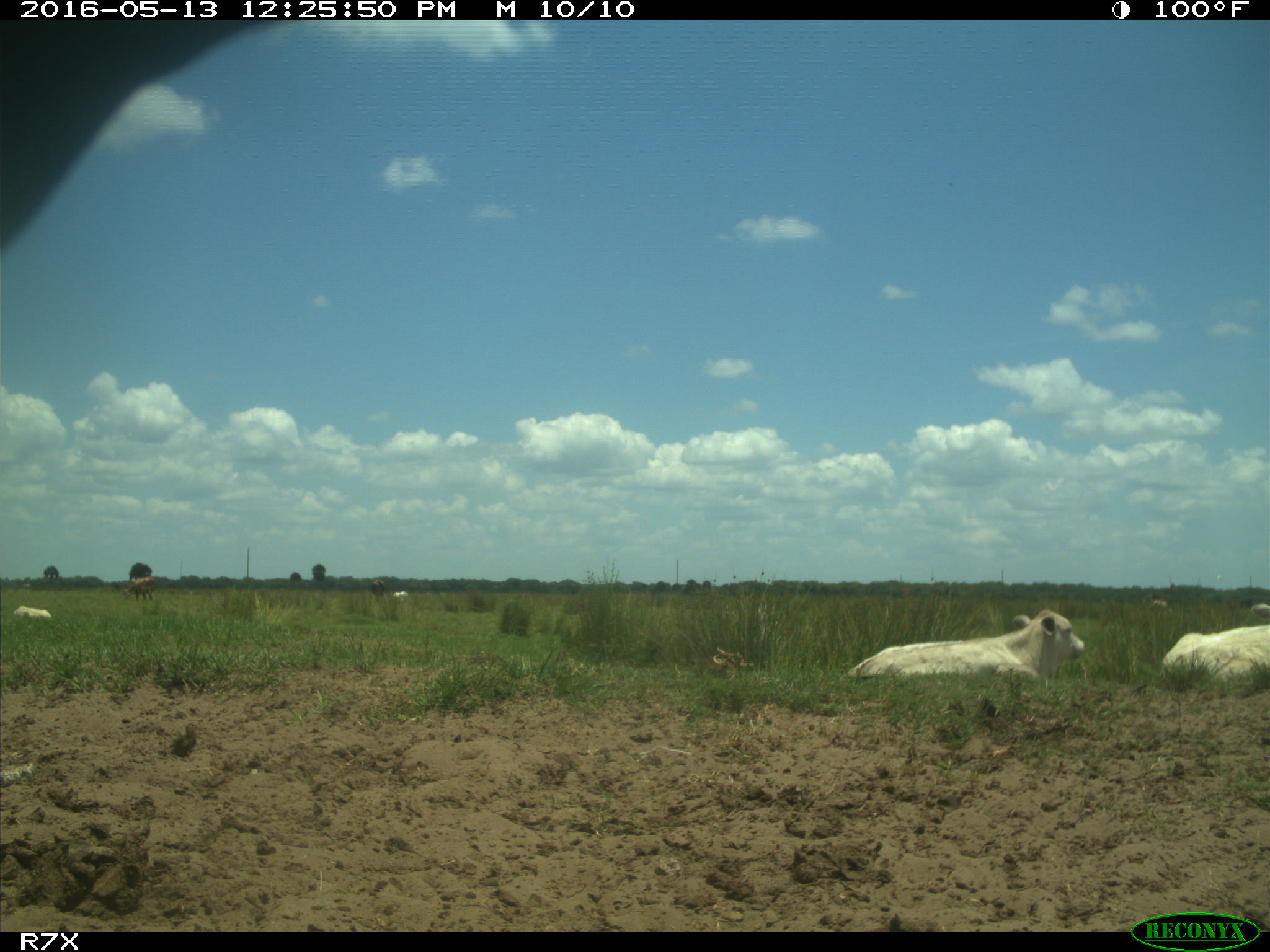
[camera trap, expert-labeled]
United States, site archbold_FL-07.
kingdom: Animalia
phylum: Chordata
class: Mammalia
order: Artiodactyla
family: Bovidae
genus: Bos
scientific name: Bos taurus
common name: domestic cow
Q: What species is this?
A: Bos taurus (domestic cow).